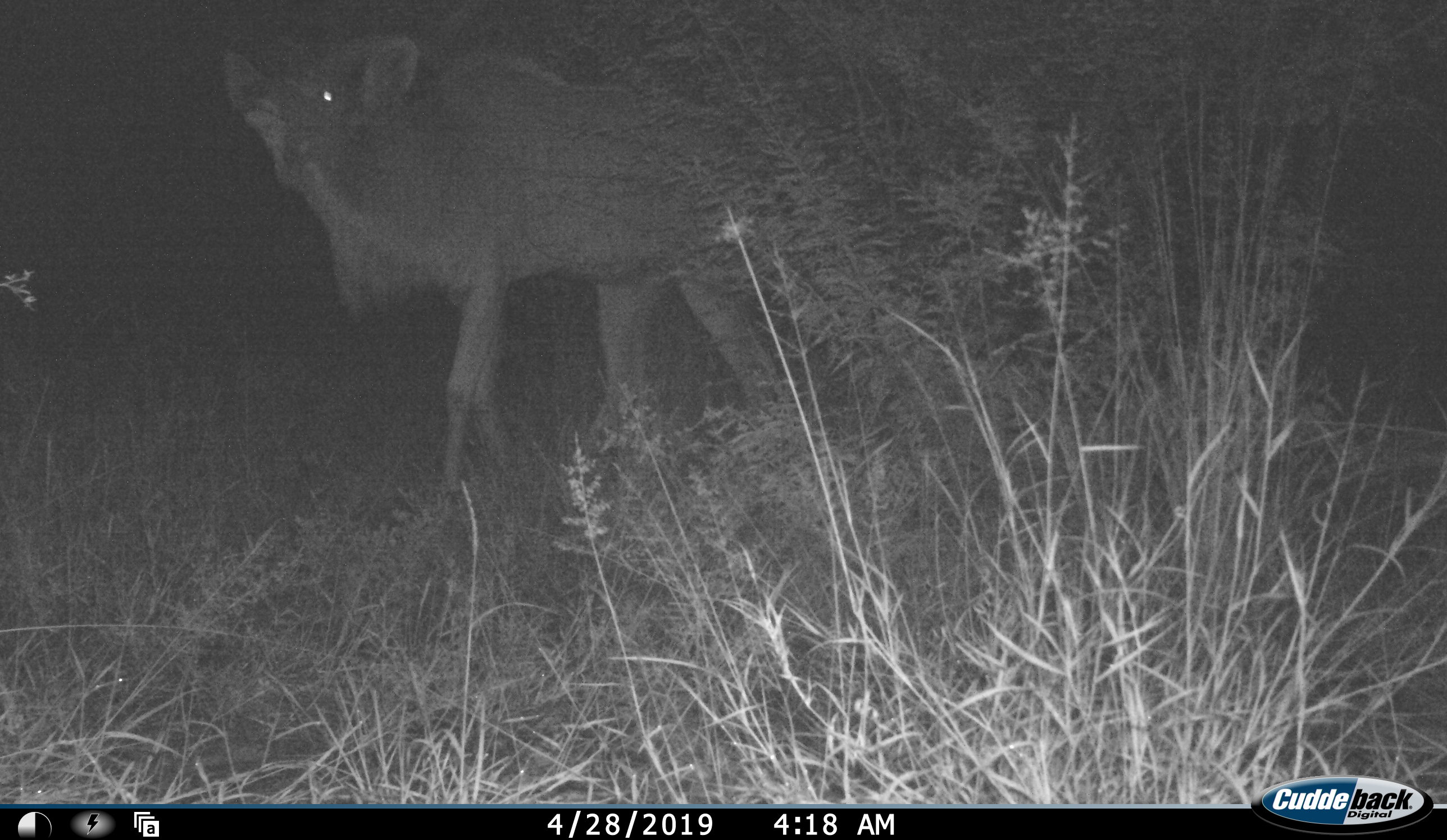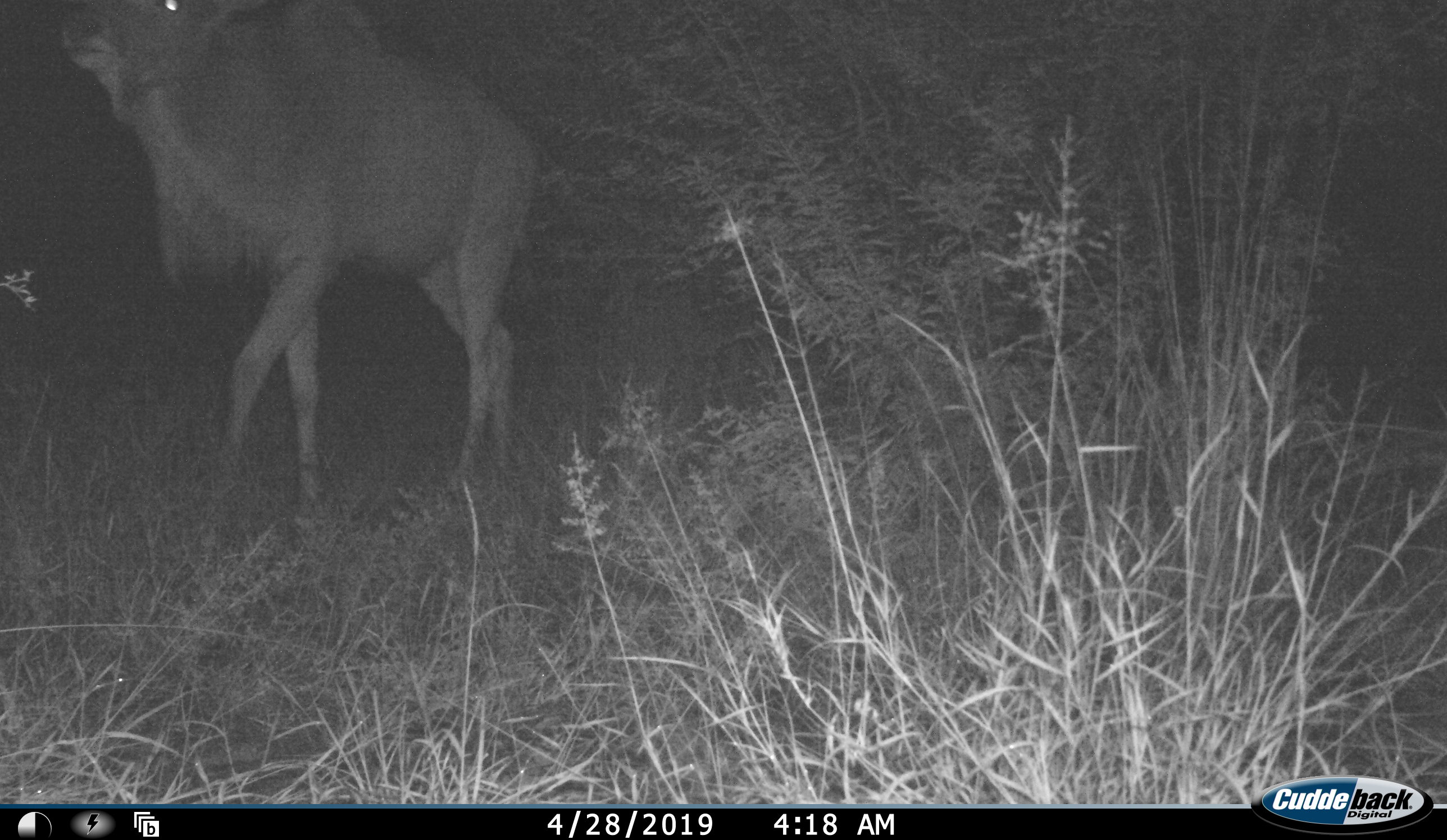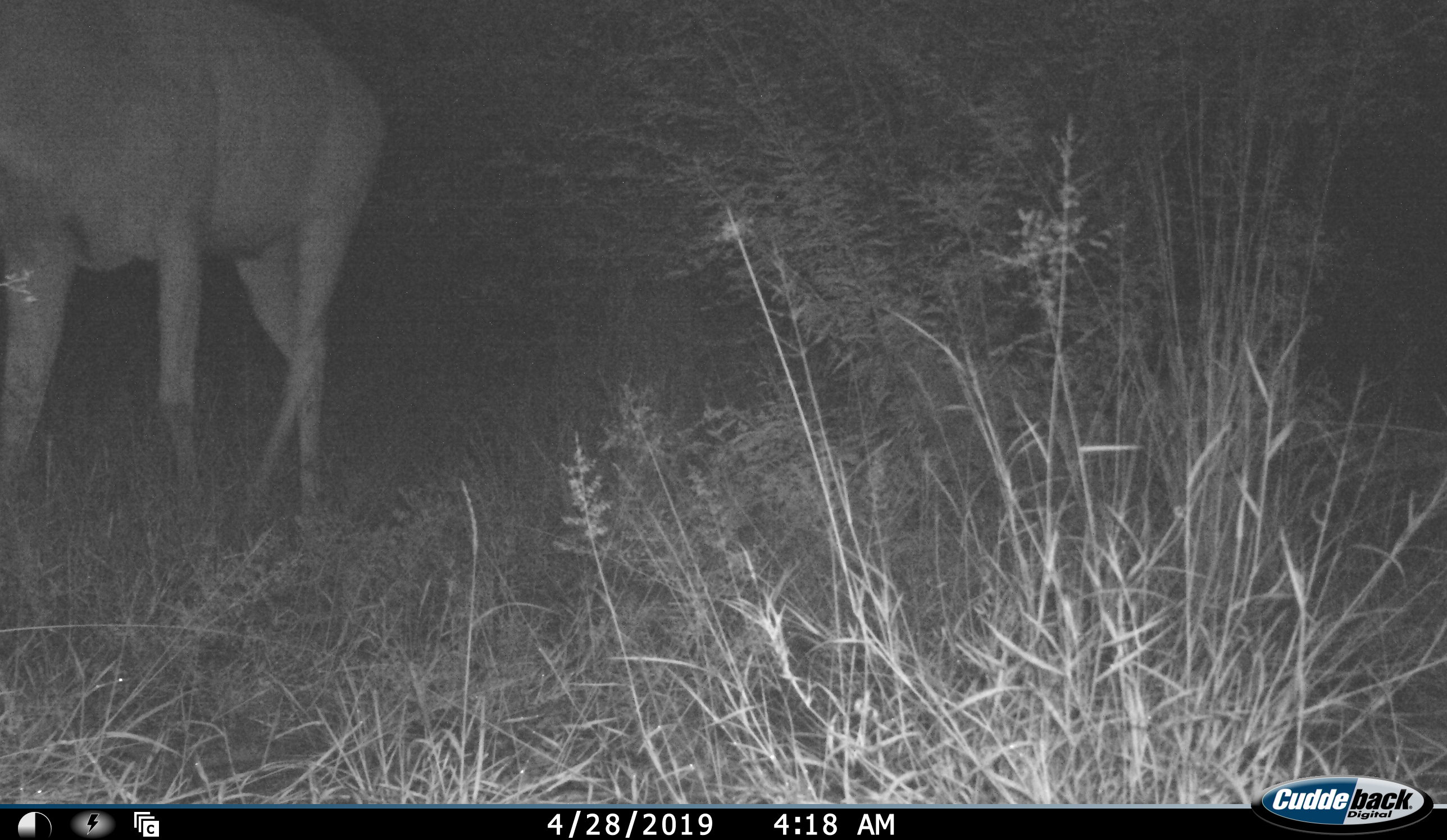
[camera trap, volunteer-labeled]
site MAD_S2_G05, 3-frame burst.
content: unidentified animal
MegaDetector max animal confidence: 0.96